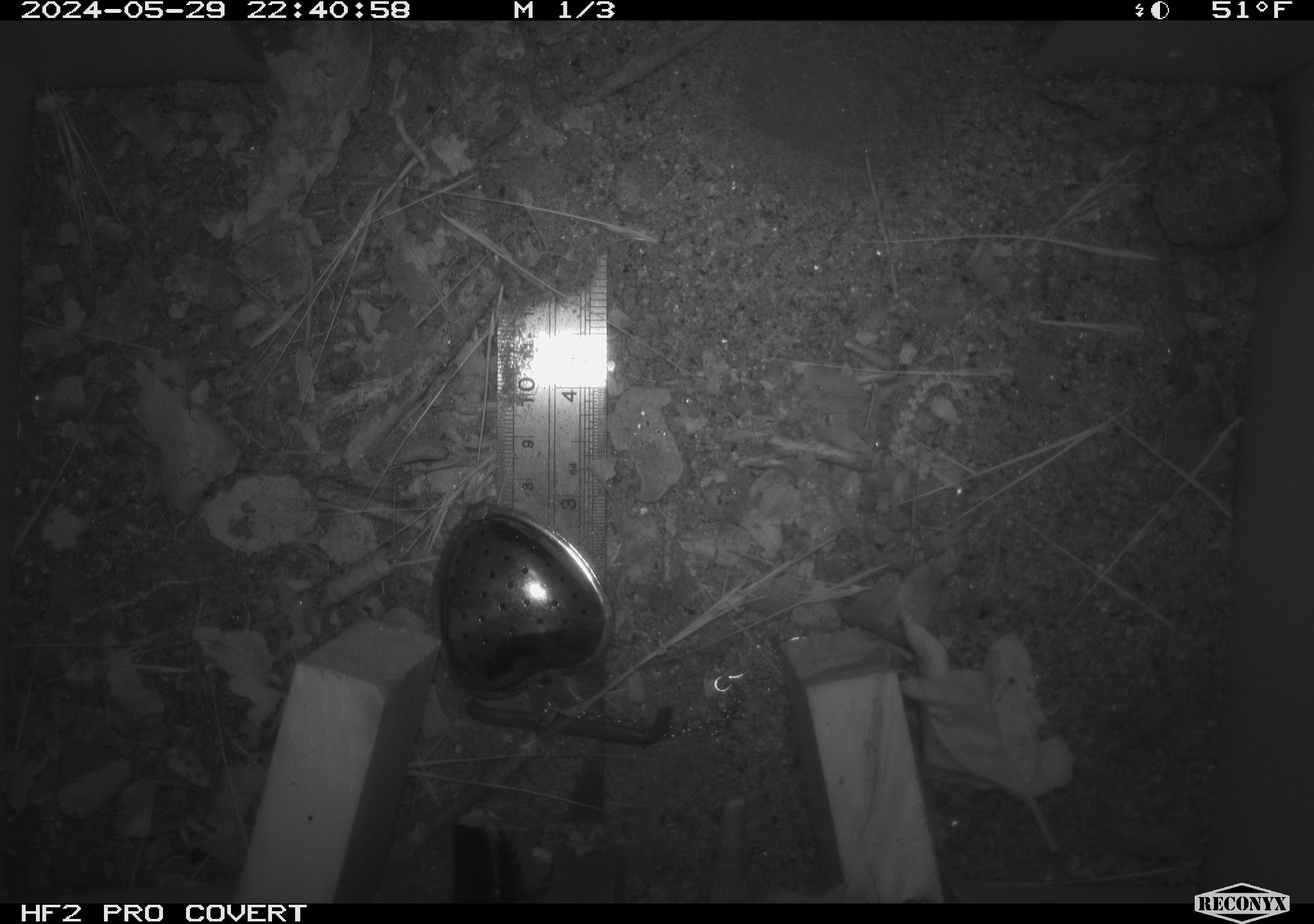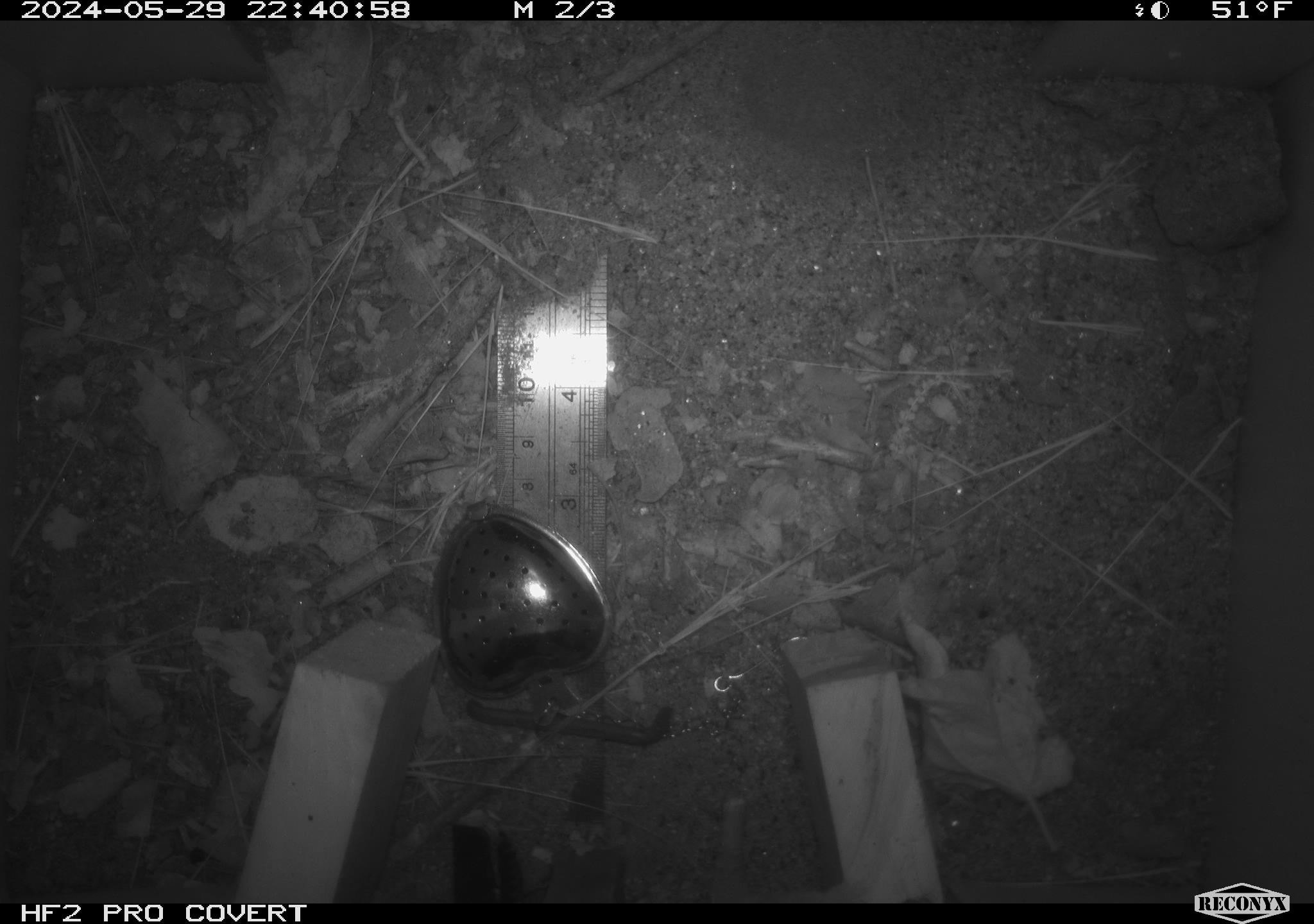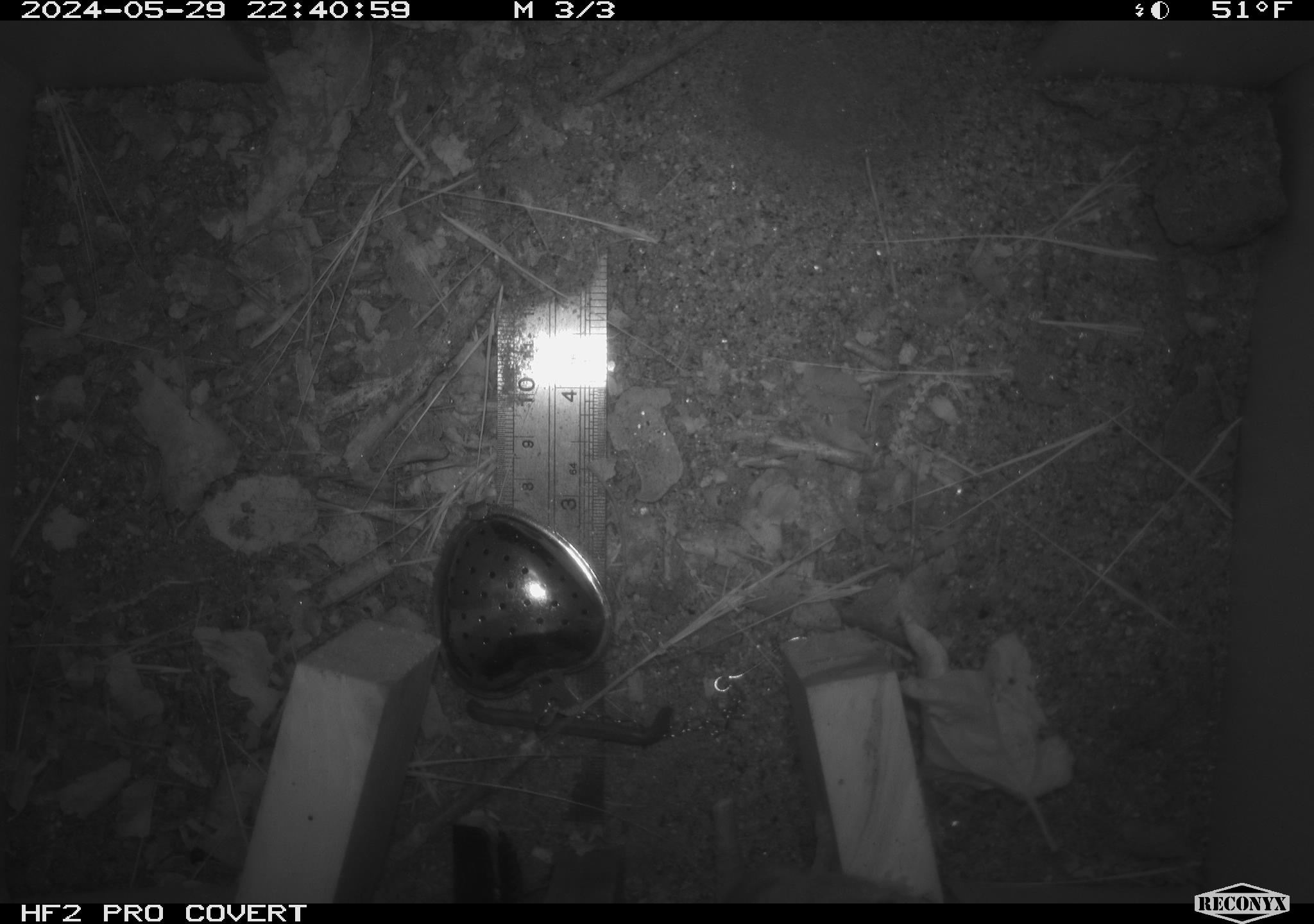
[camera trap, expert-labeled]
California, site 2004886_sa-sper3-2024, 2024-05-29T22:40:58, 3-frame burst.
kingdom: Animalia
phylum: Chordata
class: Mammalia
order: Rodentia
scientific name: Rodentia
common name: mouse species